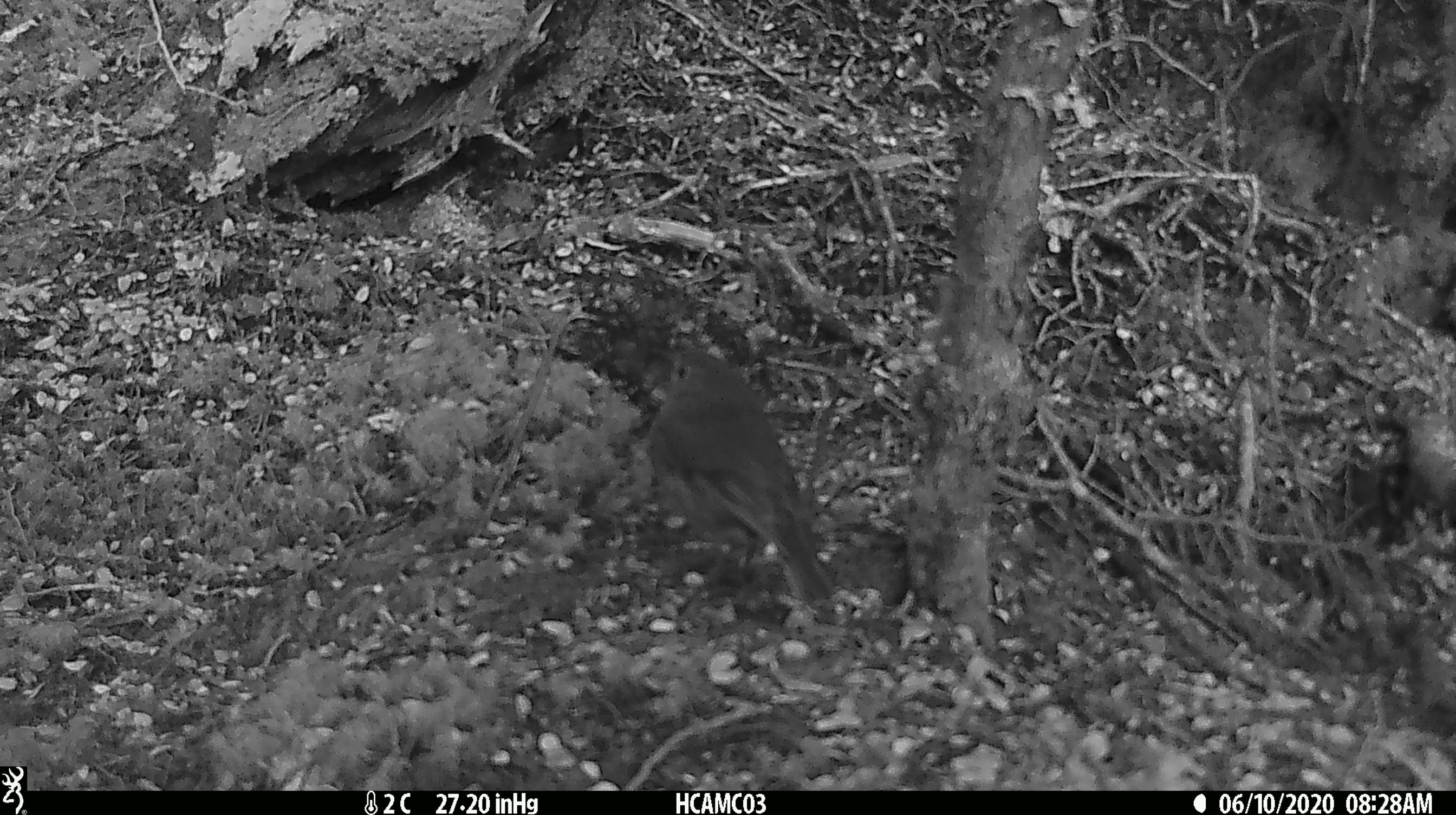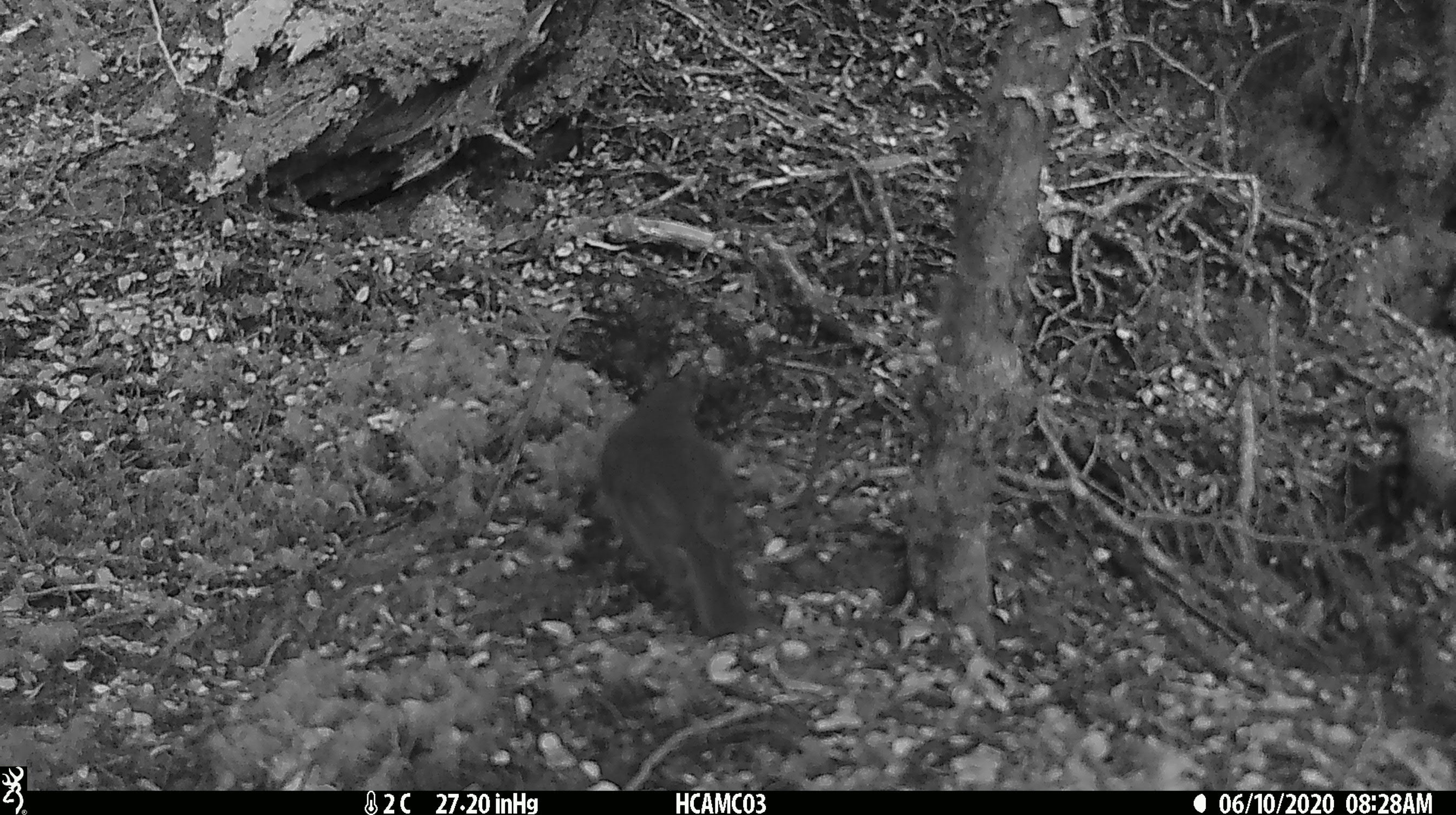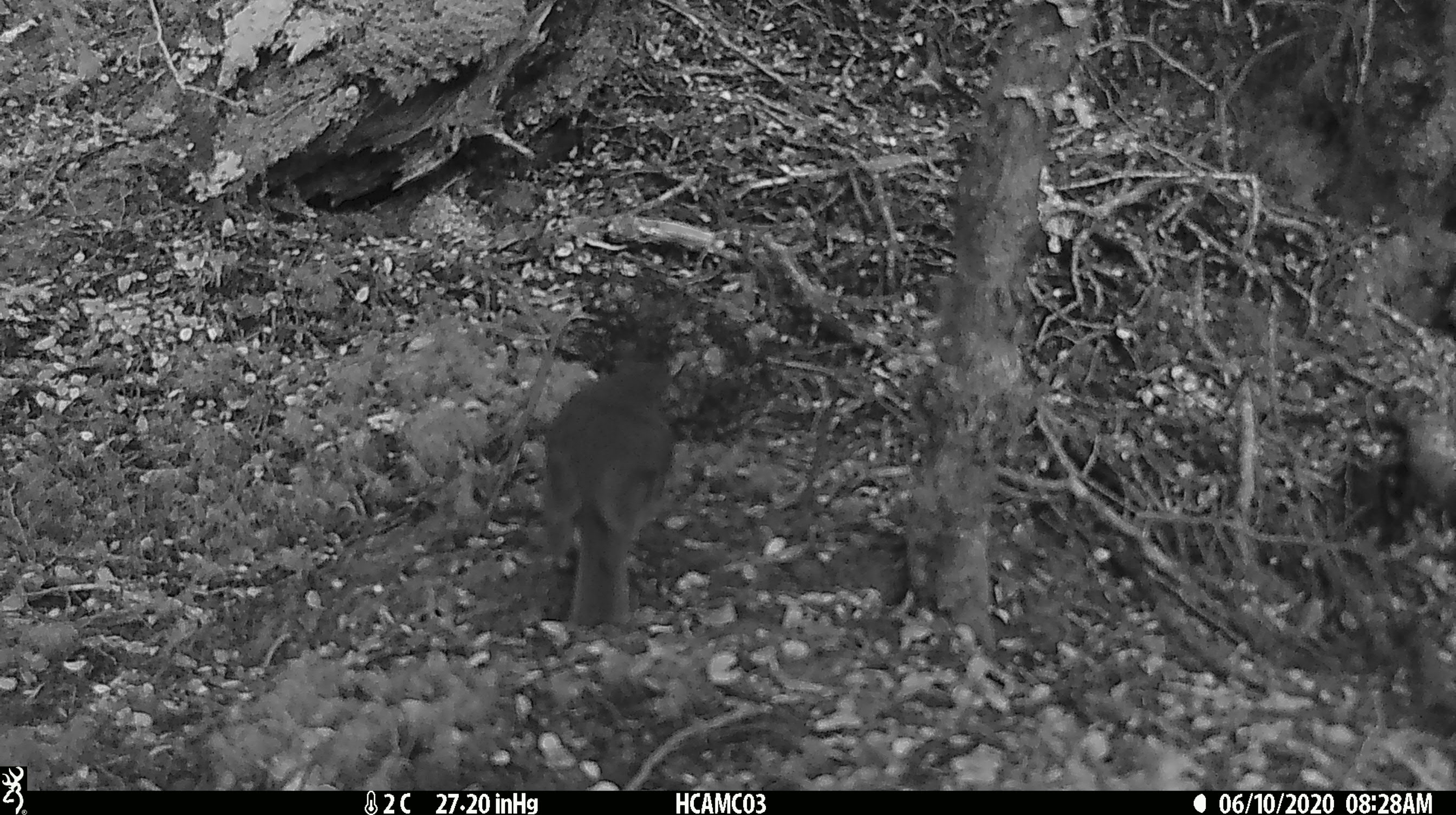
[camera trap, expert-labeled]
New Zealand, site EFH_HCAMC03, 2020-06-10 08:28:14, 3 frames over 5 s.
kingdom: Animalia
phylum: Chordata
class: Aves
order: Passeriformes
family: Petroicidae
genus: Petroica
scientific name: Petroica australis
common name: new zealand robin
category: robin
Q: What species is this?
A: Robin (new zealand robin) (Petroica australis).